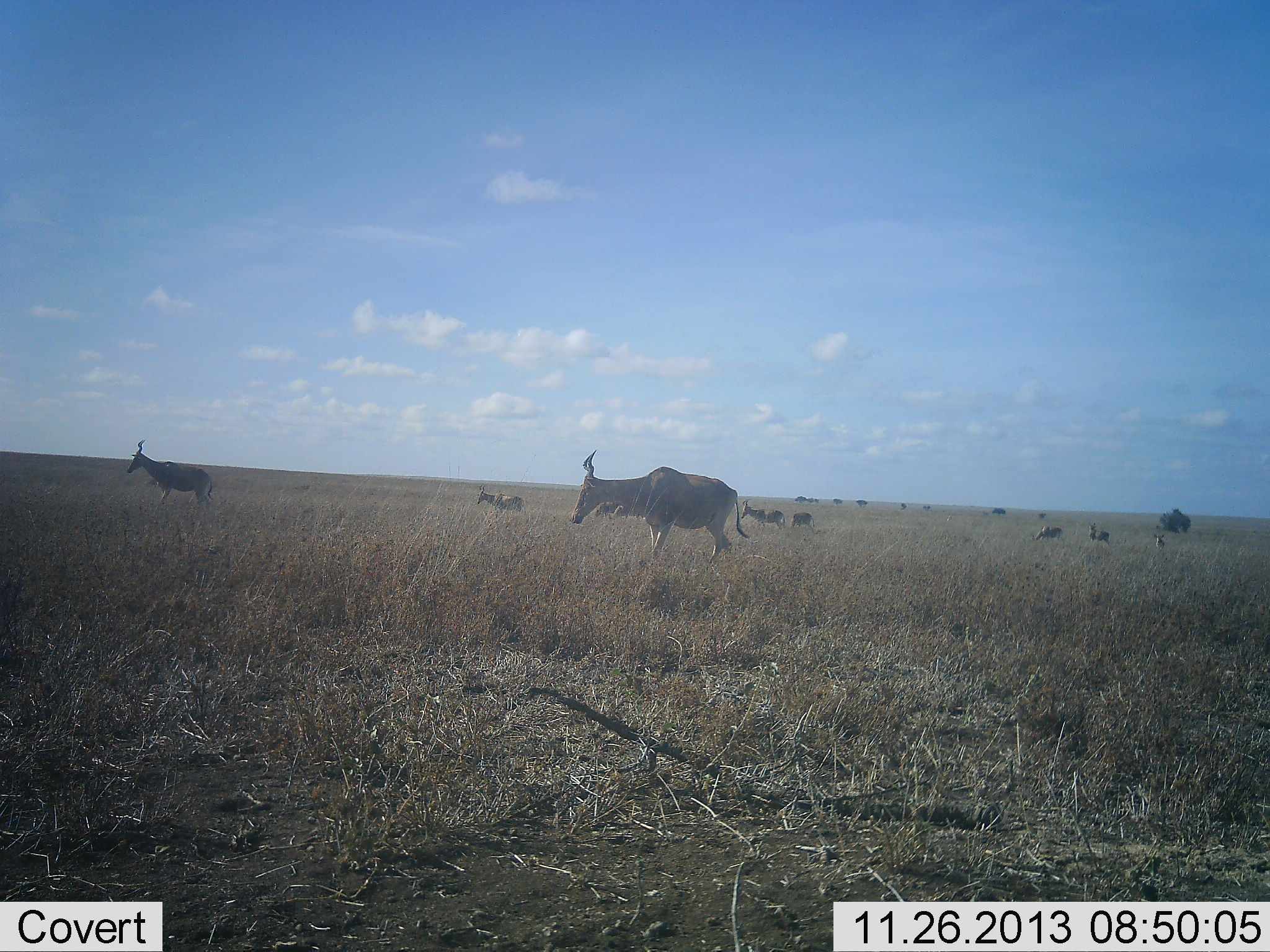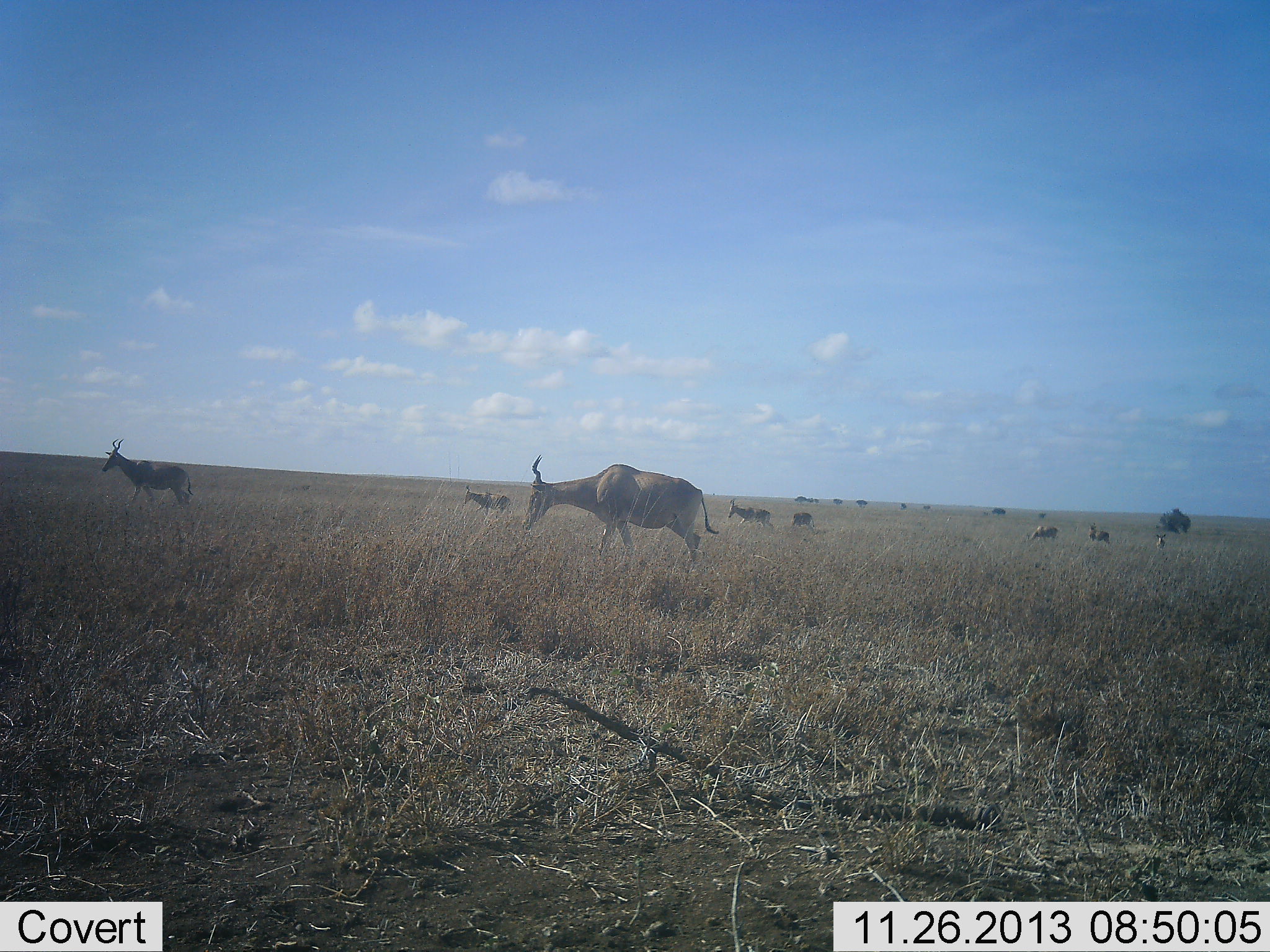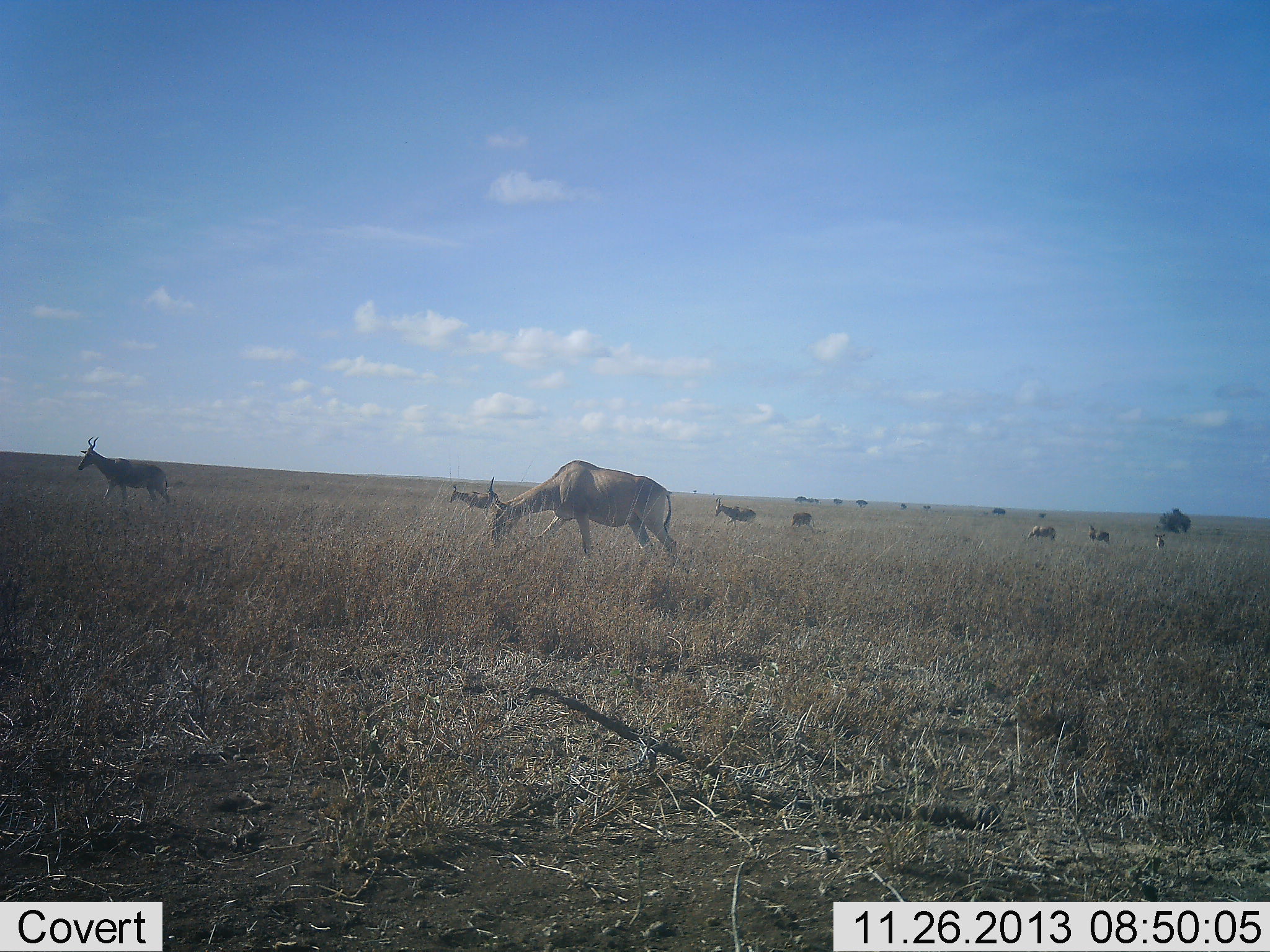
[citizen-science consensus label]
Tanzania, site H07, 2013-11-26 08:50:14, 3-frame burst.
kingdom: Animalia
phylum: Chordata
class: Mammalia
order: Artiodactyla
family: Bovidae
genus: Alcelaphus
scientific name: Alcelaphus buselaphus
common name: hartebeest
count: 8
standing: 25%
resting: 0%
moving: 83%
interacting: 0%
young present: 0%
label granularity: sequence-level